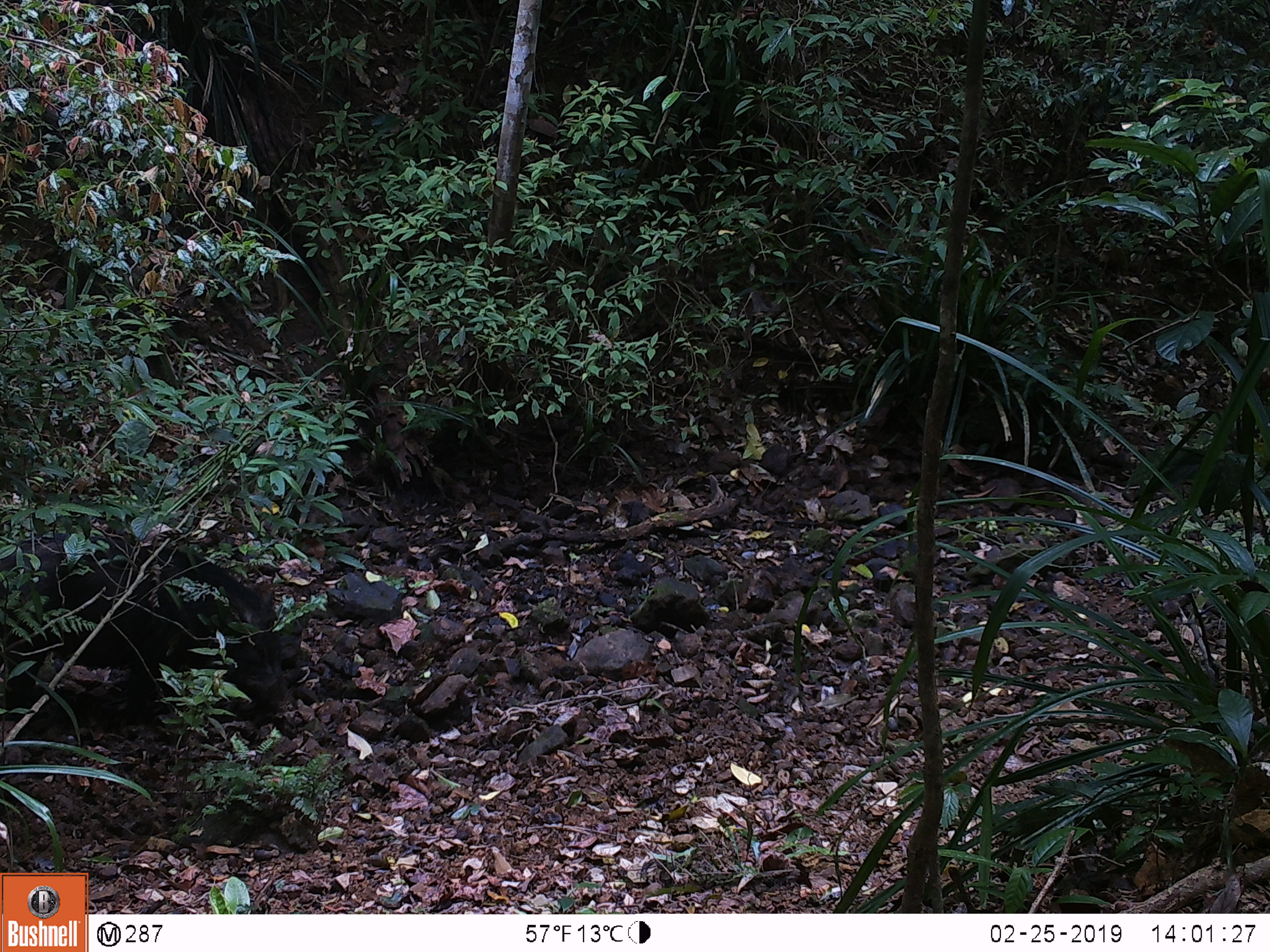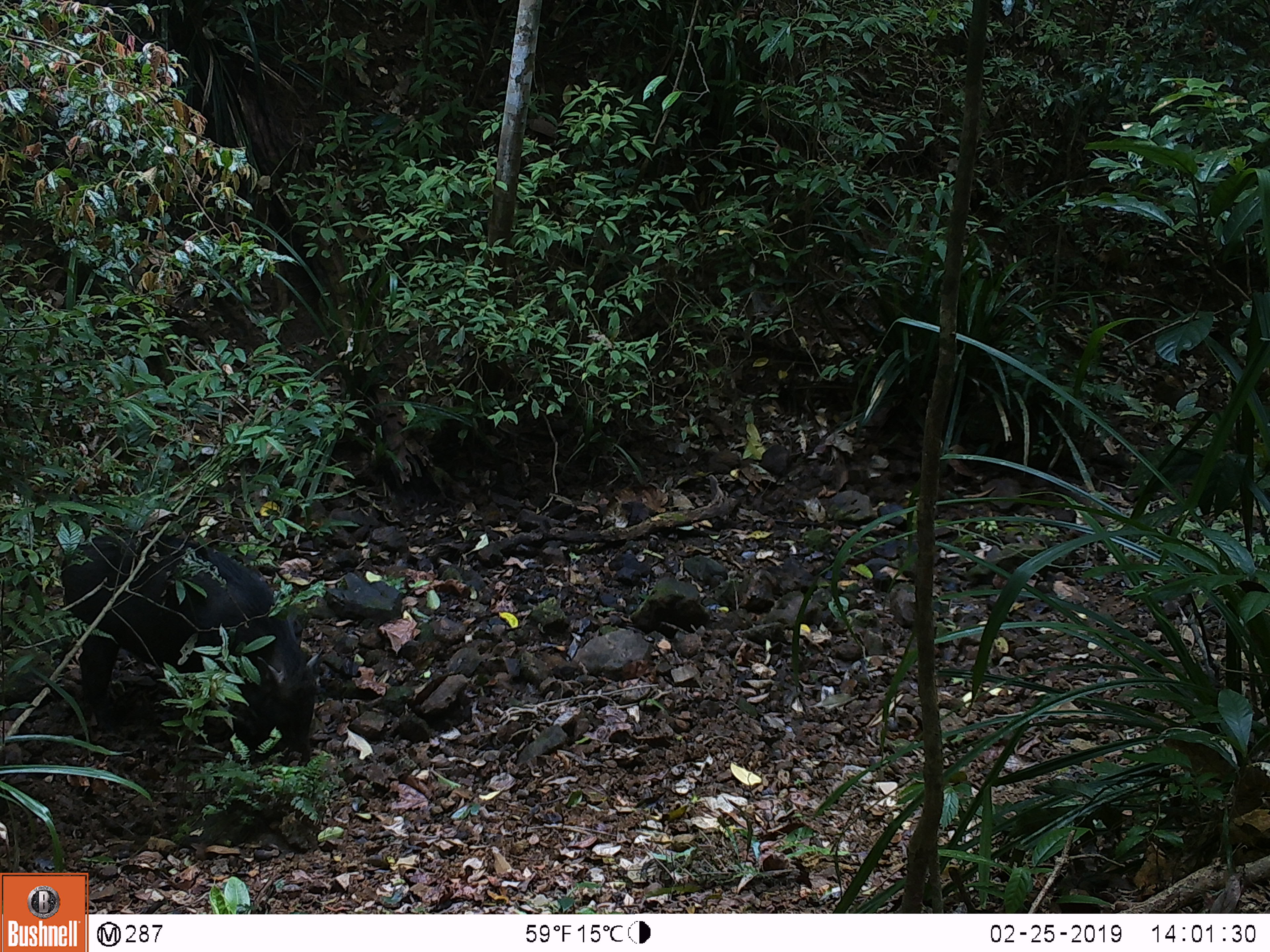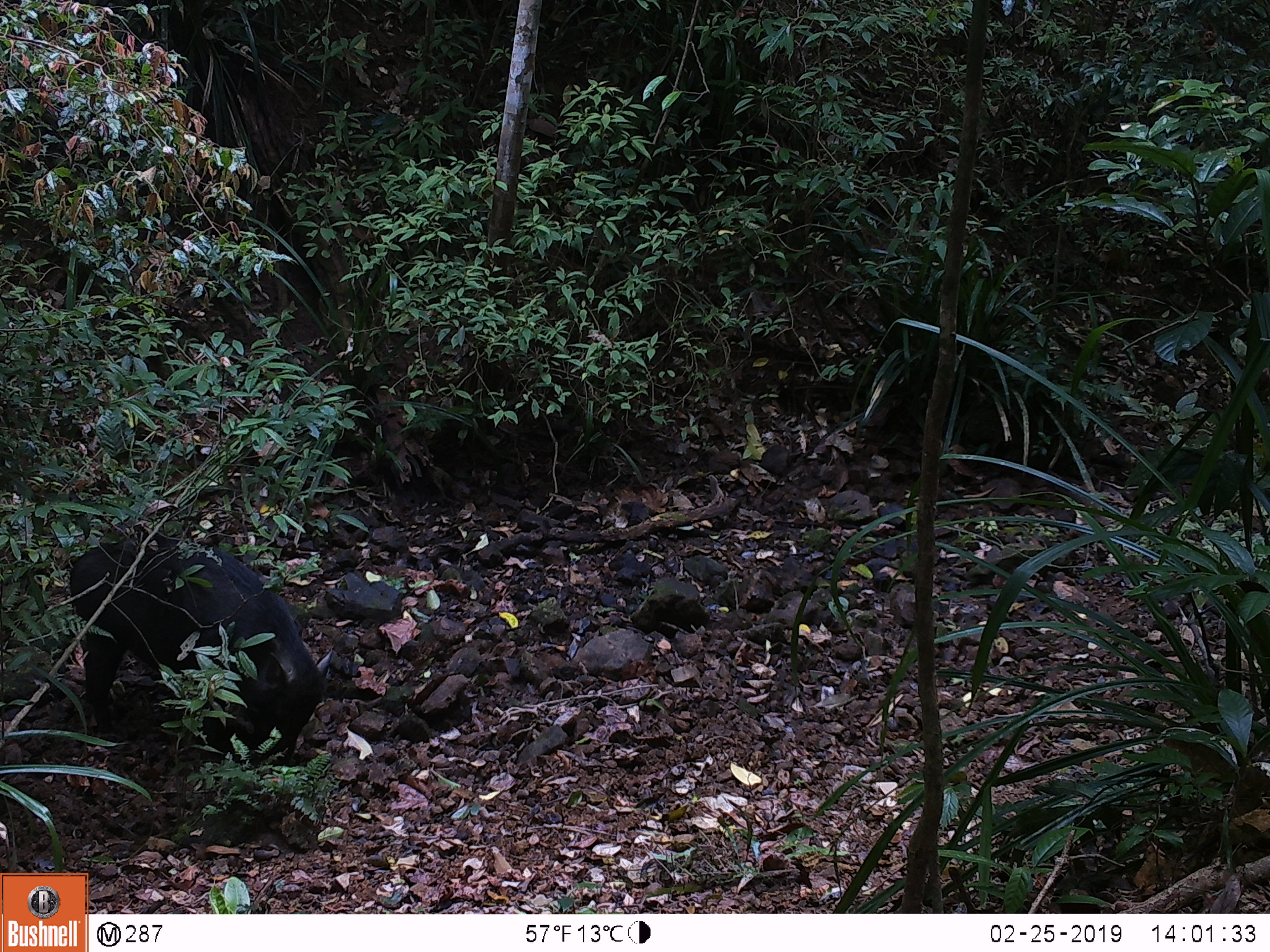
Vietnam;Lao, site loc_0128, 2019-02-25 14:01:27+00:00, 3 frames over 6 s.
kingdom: Animalia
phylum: Chordata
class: Mammalia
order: Artiodactyla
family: Suidae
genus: Sus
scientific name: Sus scrofa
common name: eurasian wild pig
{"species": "eurasian wild pig (Sus scrofa)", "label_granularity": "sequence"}